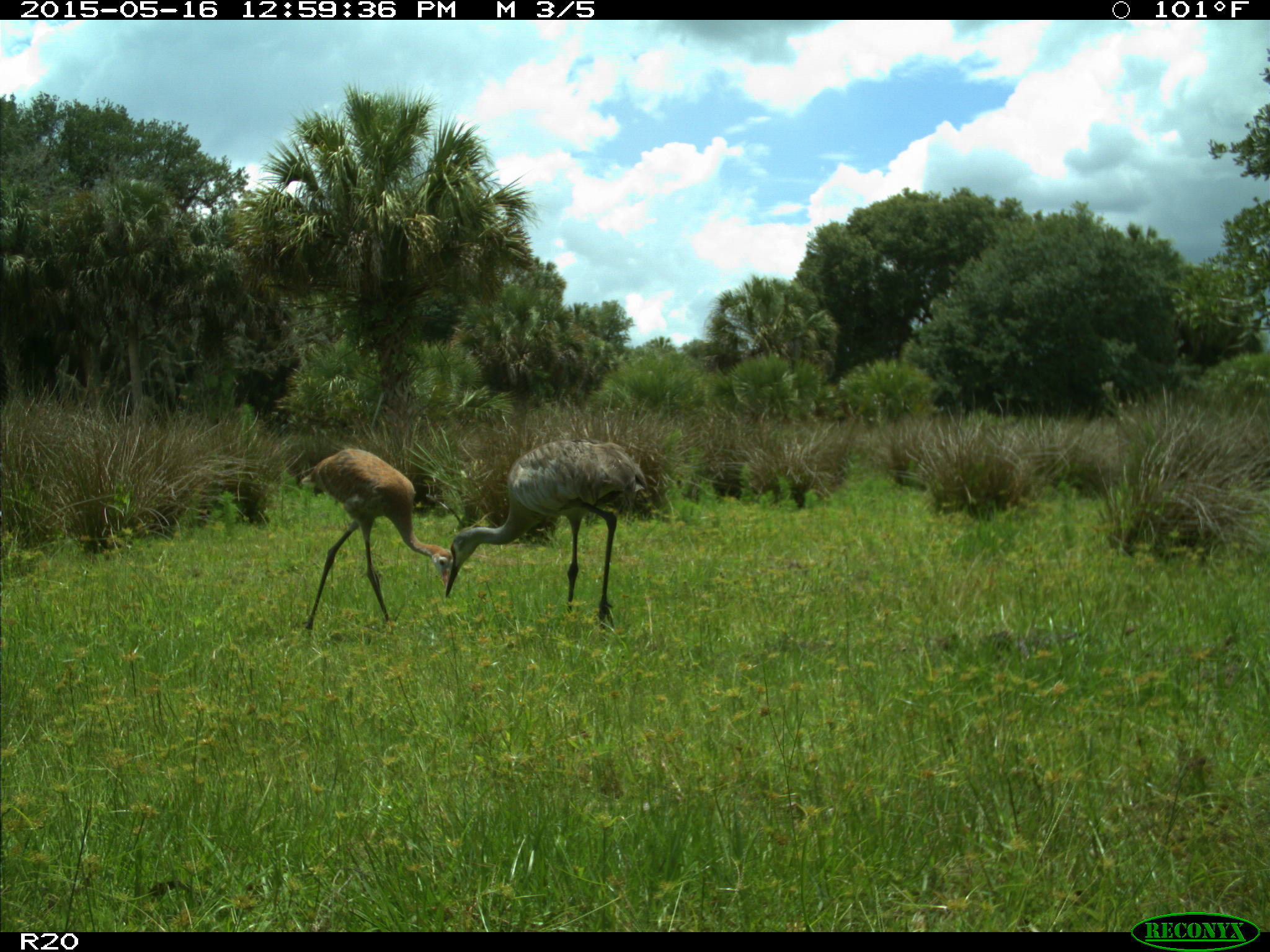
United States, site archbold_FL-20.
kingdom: Animalia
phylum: Chordata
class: Aves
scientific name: Aves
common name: birds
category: unidentified bird